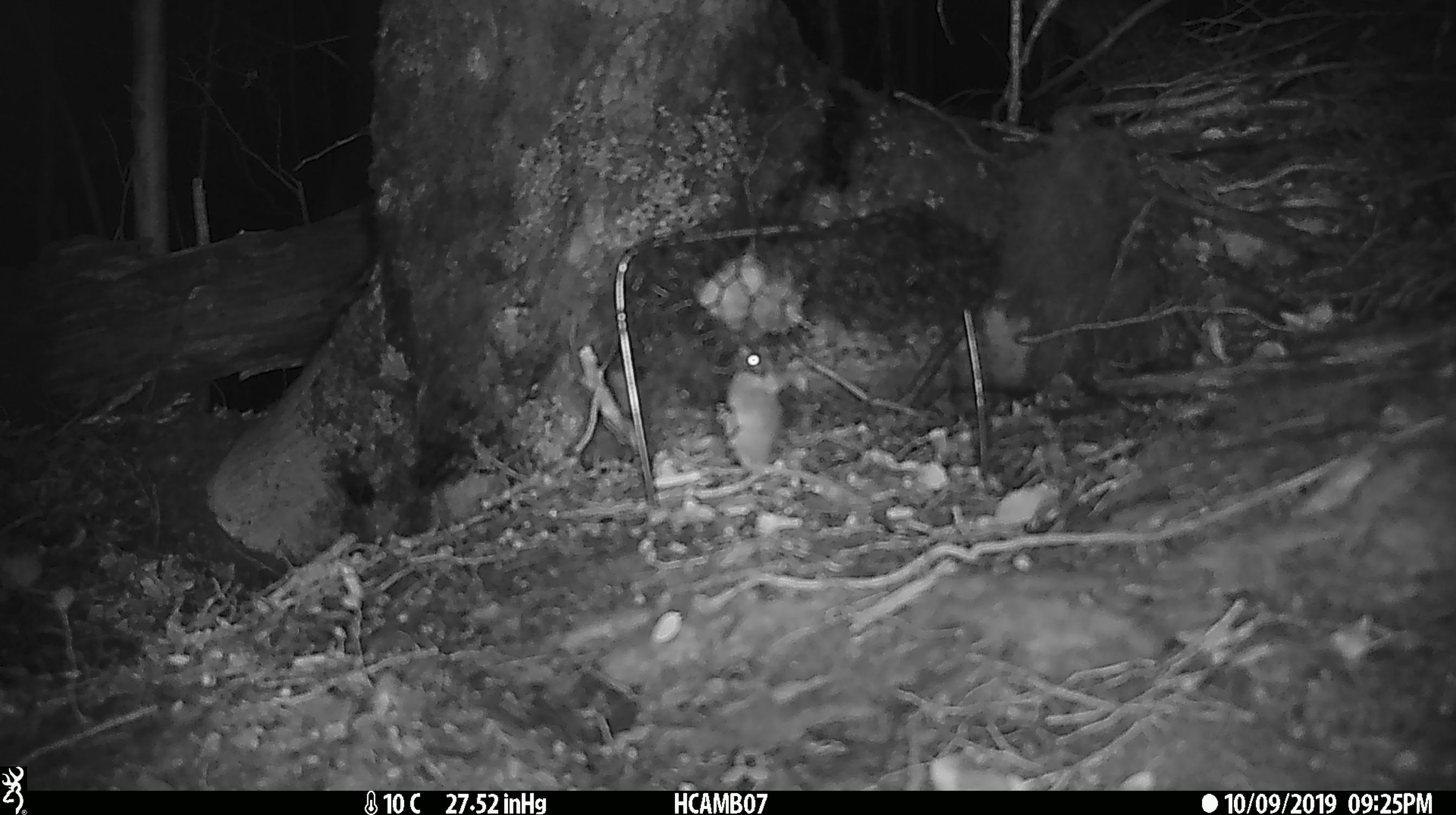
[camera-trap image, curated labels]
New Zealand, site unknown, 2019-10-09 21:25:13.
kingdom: Animalia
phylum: Chordata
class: Mammalia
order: Rodentia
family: Muridae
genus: Mus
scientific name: Mus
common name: mouse